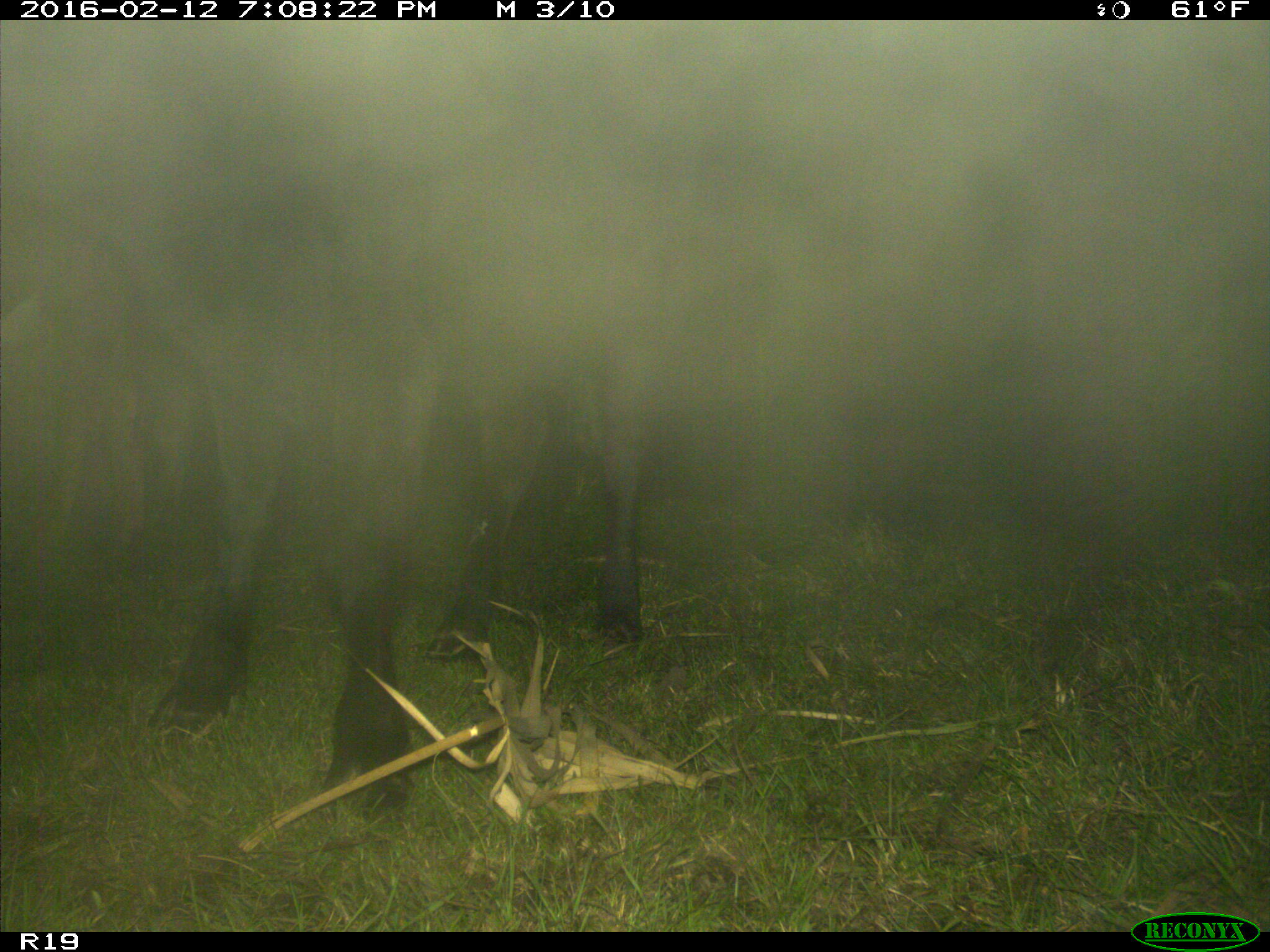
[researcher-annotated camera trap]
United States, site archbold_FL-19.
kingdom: Animalia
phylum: Chordata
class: Mammalia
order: Artiodactyla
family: Bovidae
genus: Bos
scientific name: Bos taurus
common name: domestic cow